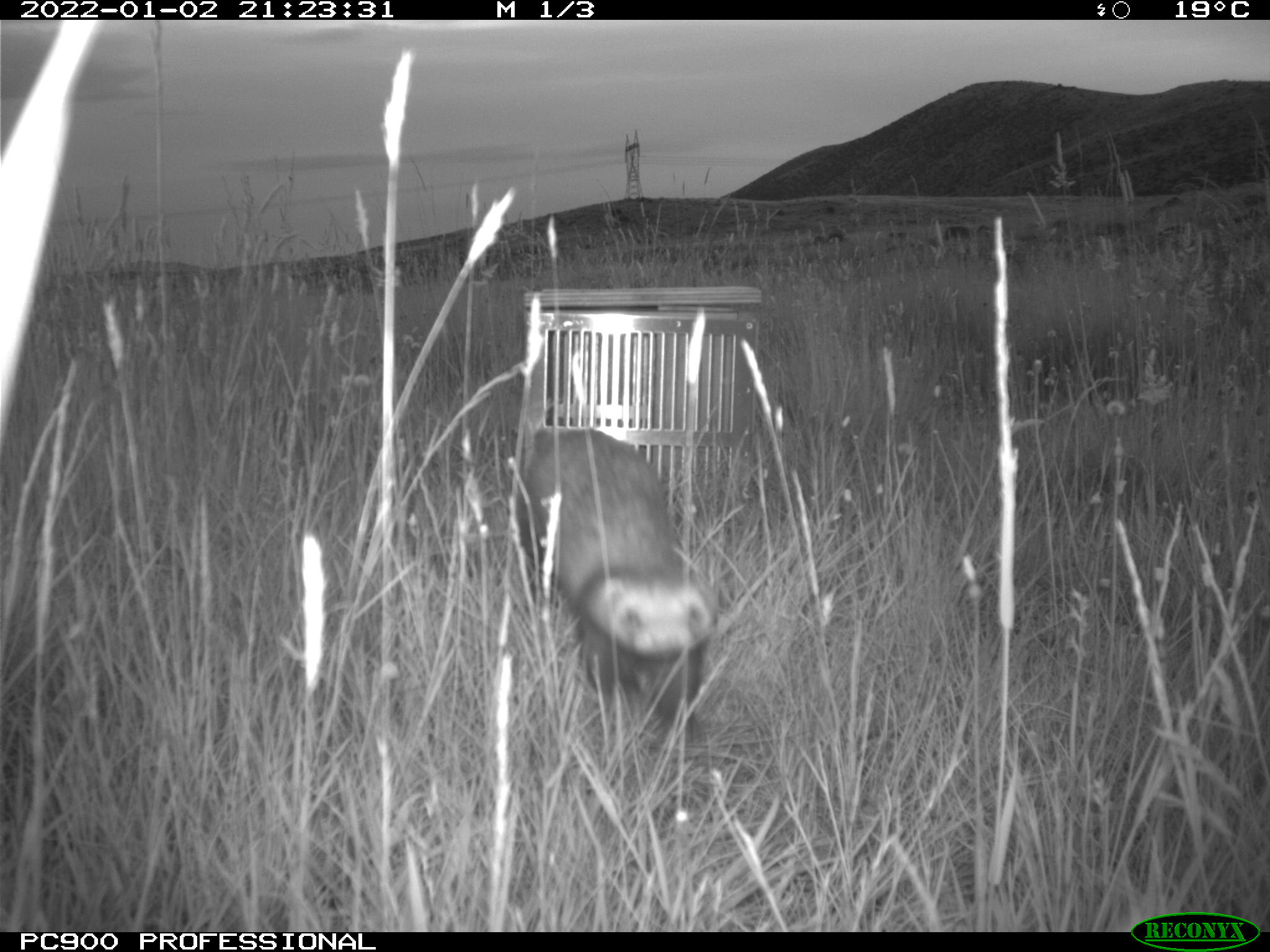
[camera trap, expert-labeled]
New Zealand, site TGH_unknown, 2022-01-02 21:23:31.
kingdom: Animalia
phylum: Chordata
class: Mammalia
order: Carnivora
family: Mustelidae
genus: Mustela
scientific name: Mustela furo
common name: ferret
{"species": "ferret (Mustela furo)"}